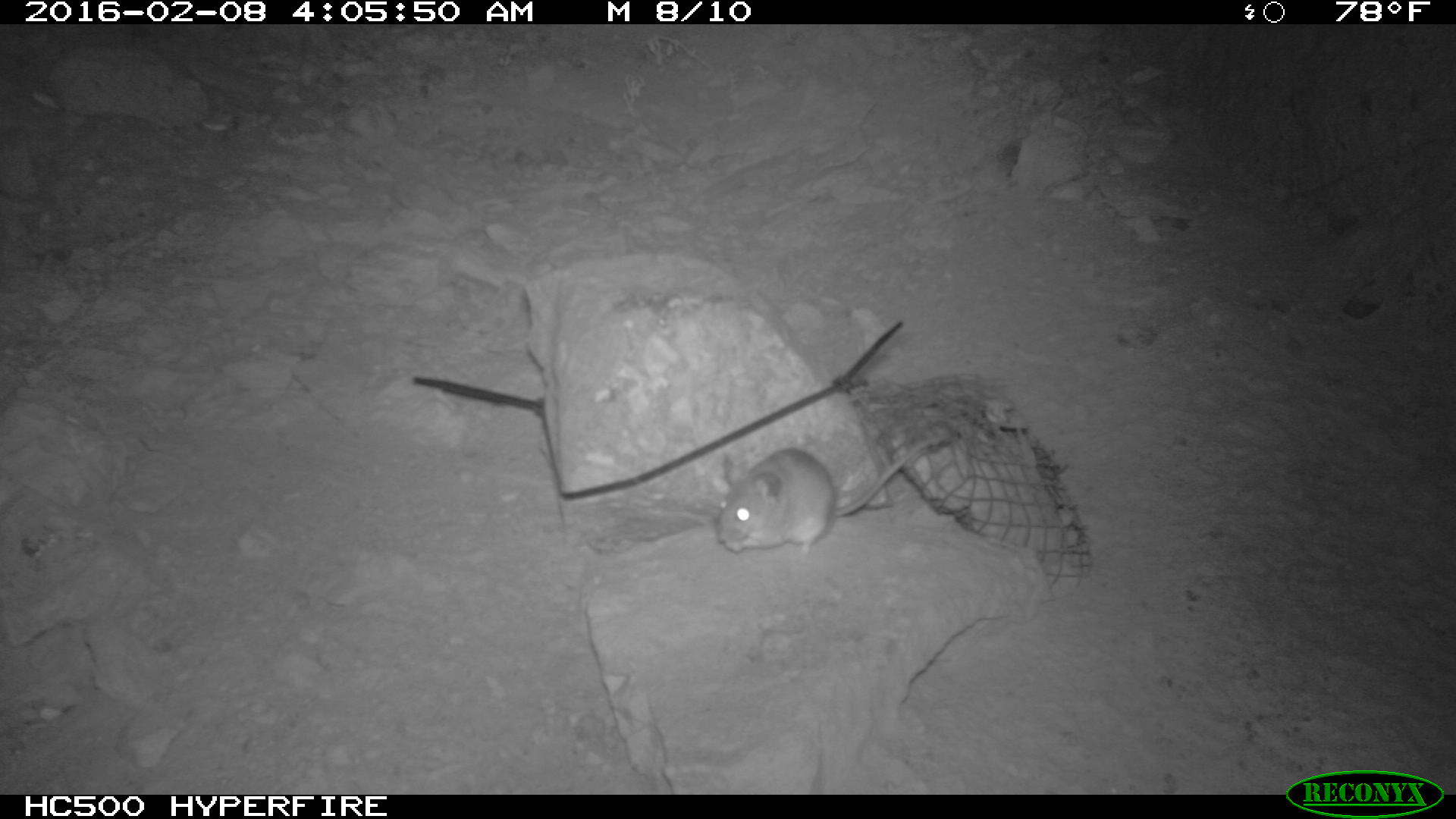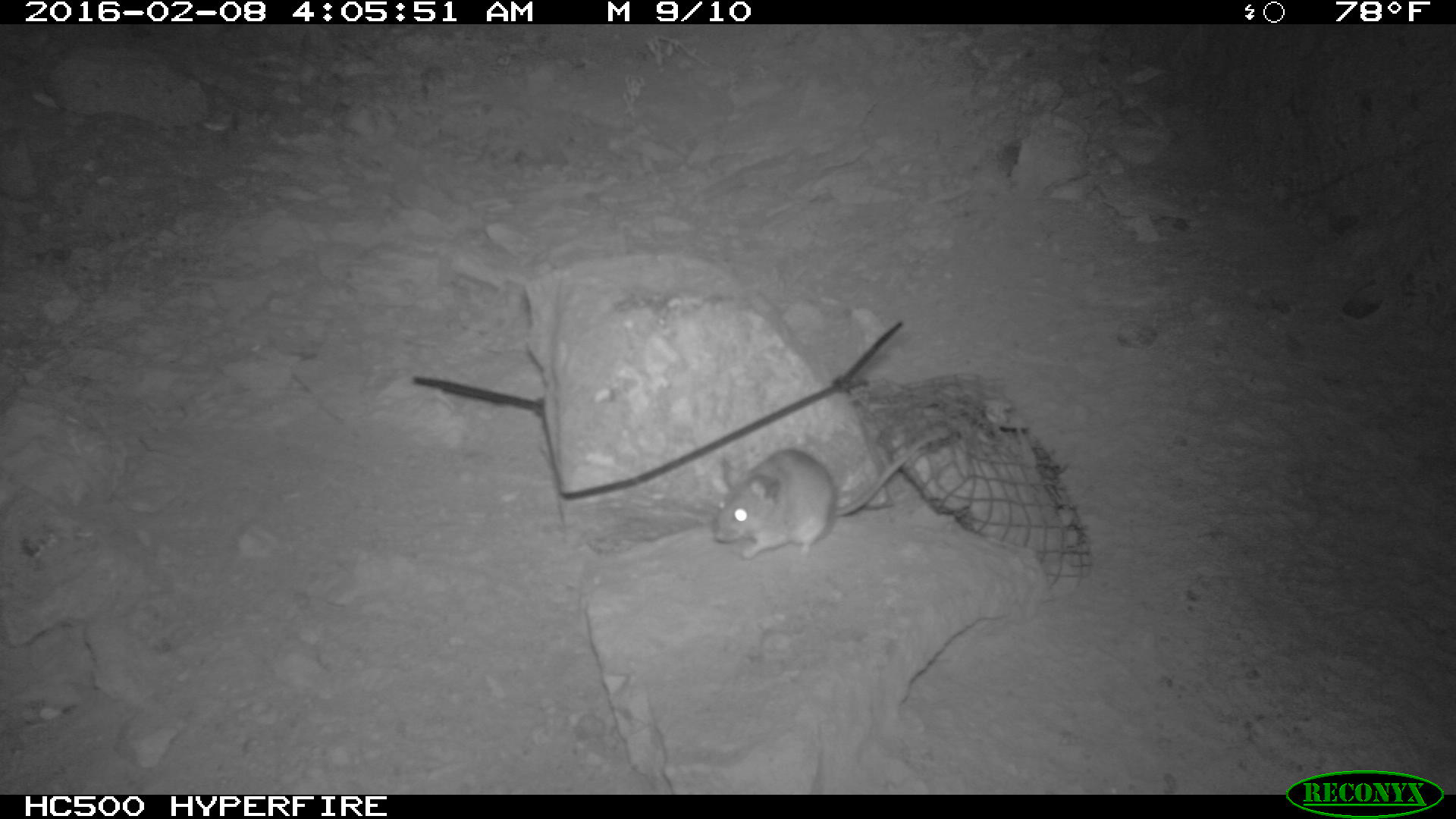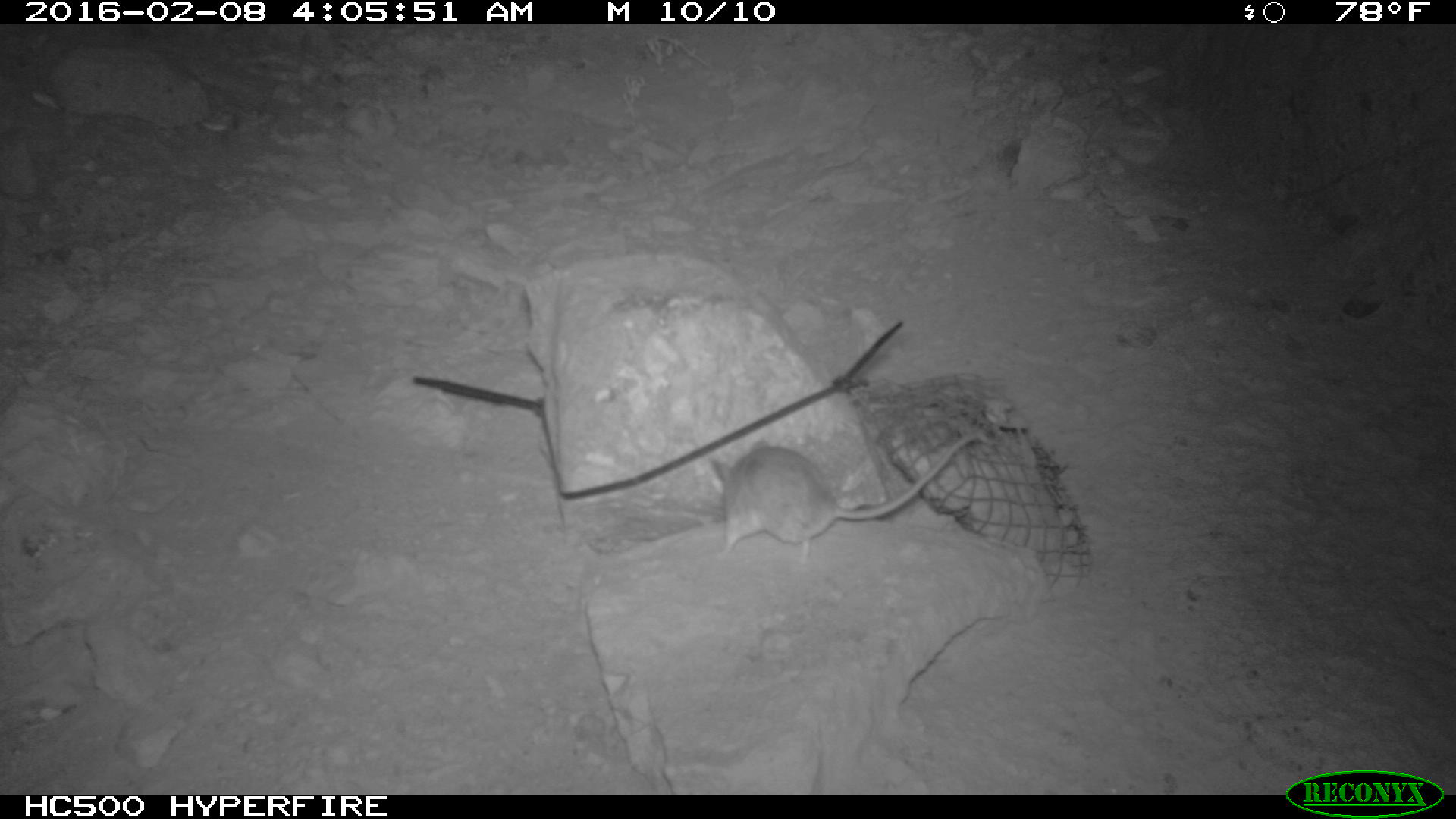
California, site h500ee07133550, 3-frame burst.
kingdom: Animalia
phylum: Chordata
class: Mammalia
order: Rodentia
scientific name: Rodentia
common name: rodent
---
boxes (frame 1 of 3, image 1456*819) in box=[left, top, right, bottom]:
rodent: box=[711, 431, 951, 566]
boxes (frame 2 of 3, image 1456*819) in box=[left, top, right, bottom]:
rodent: box=[712, 437, 934, 561]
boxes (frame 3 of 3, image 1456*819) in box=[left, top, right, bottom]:
rodent: box=[708, 424, 990, 566]